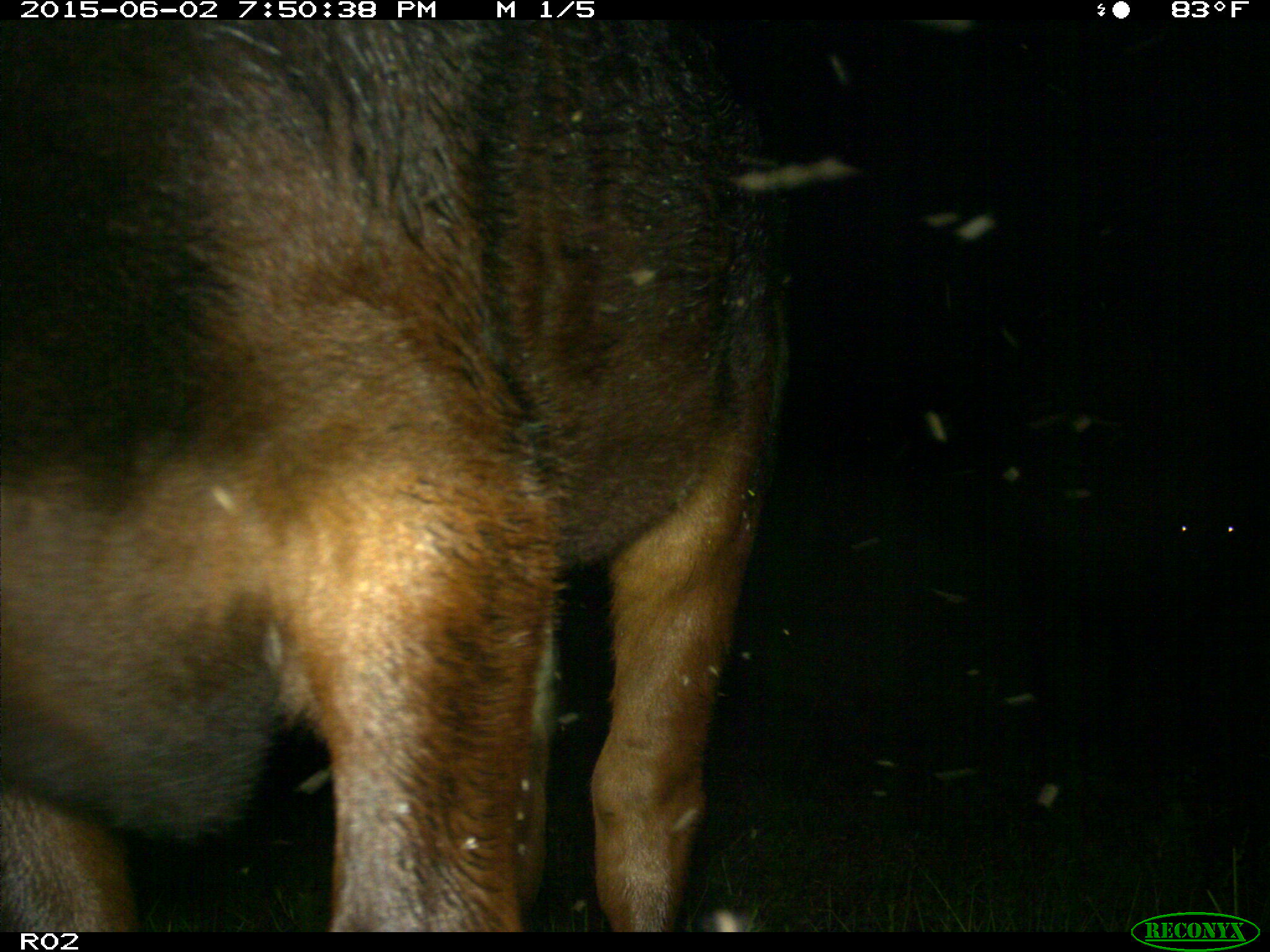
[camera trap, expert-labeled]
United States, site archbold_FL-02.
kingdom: Animalia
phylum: Chordata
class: Mammalia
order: Artiodactyla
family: Bovidae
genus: Bos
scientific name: Bos taurus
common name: domestic cow